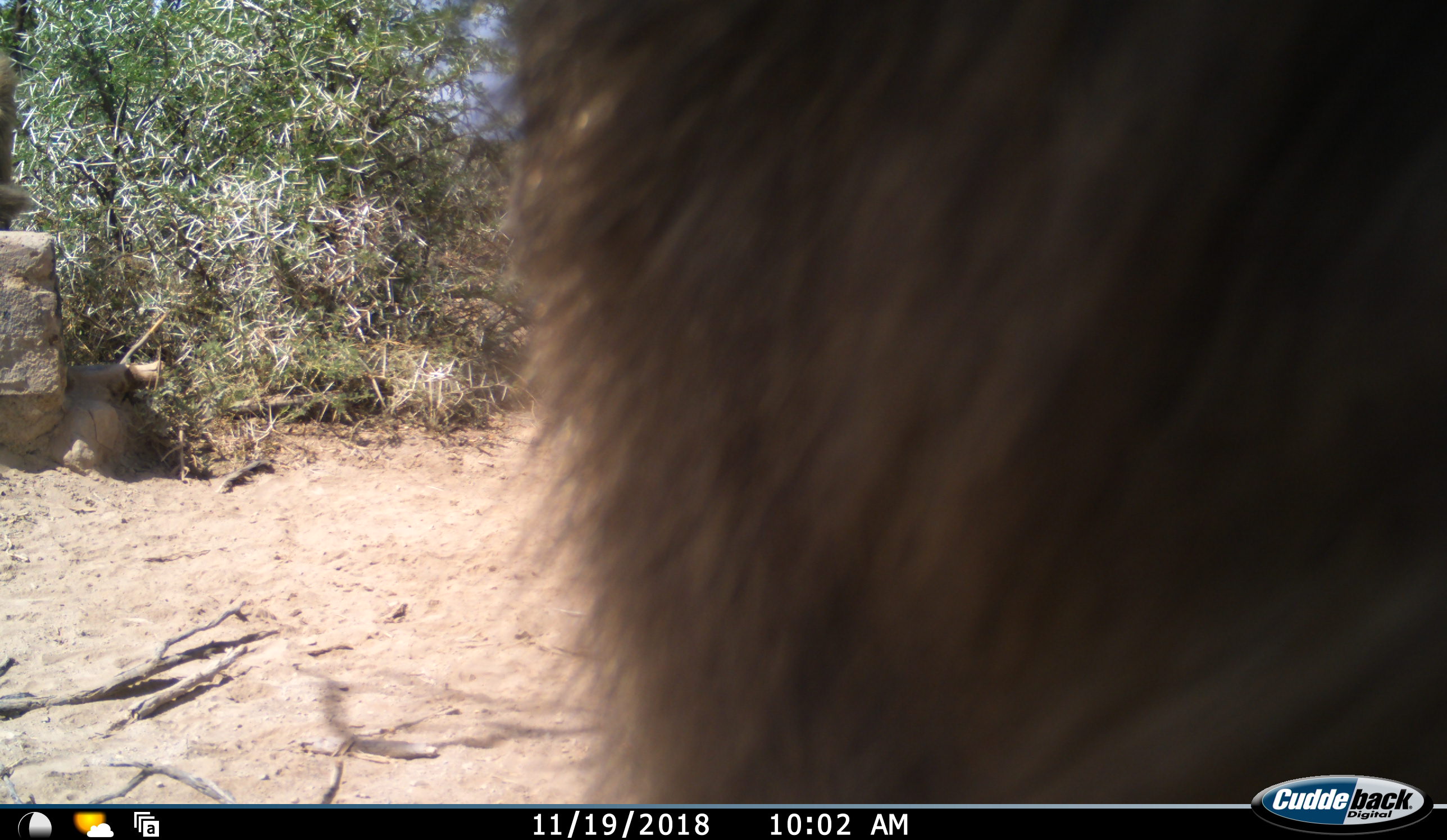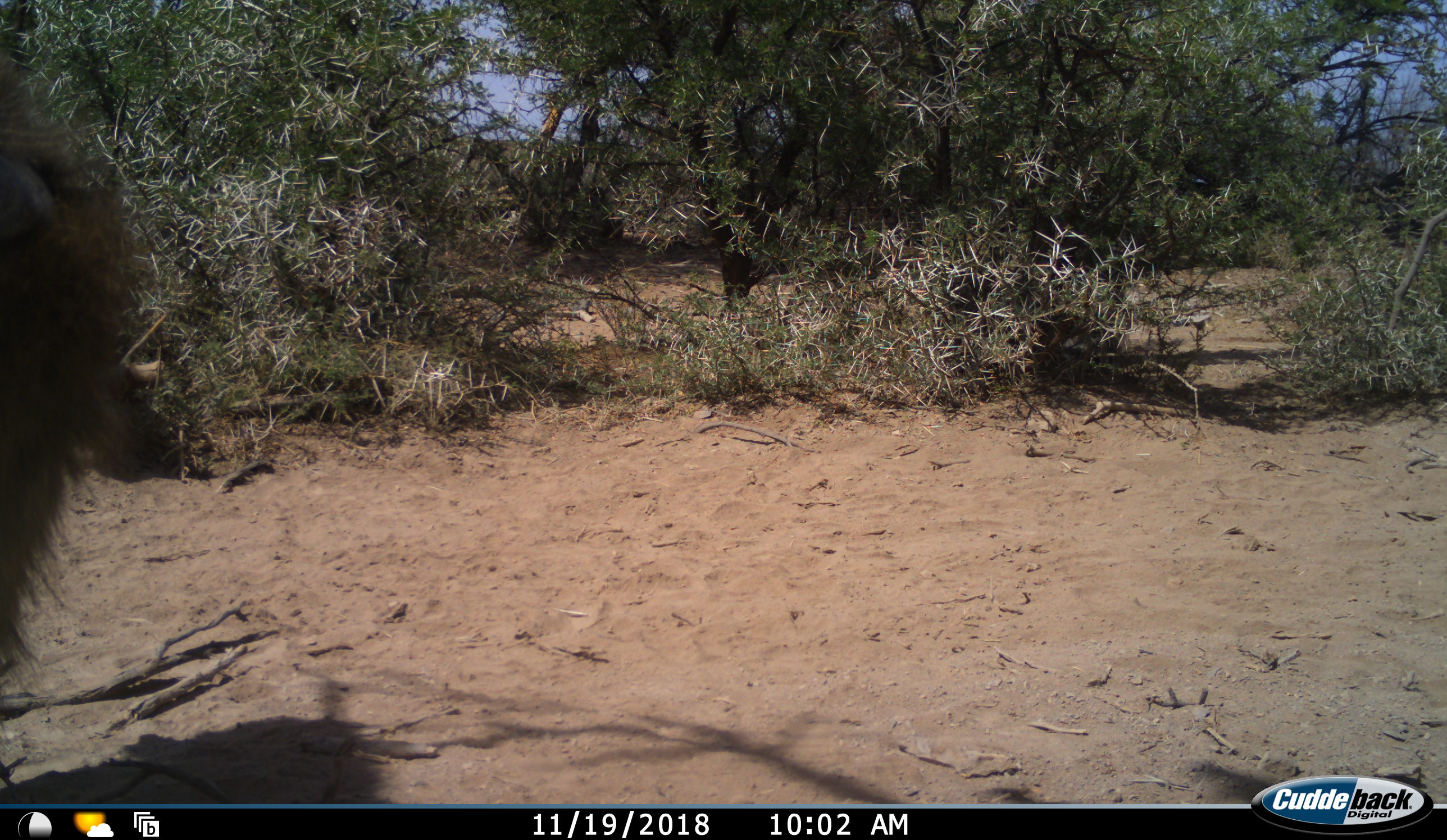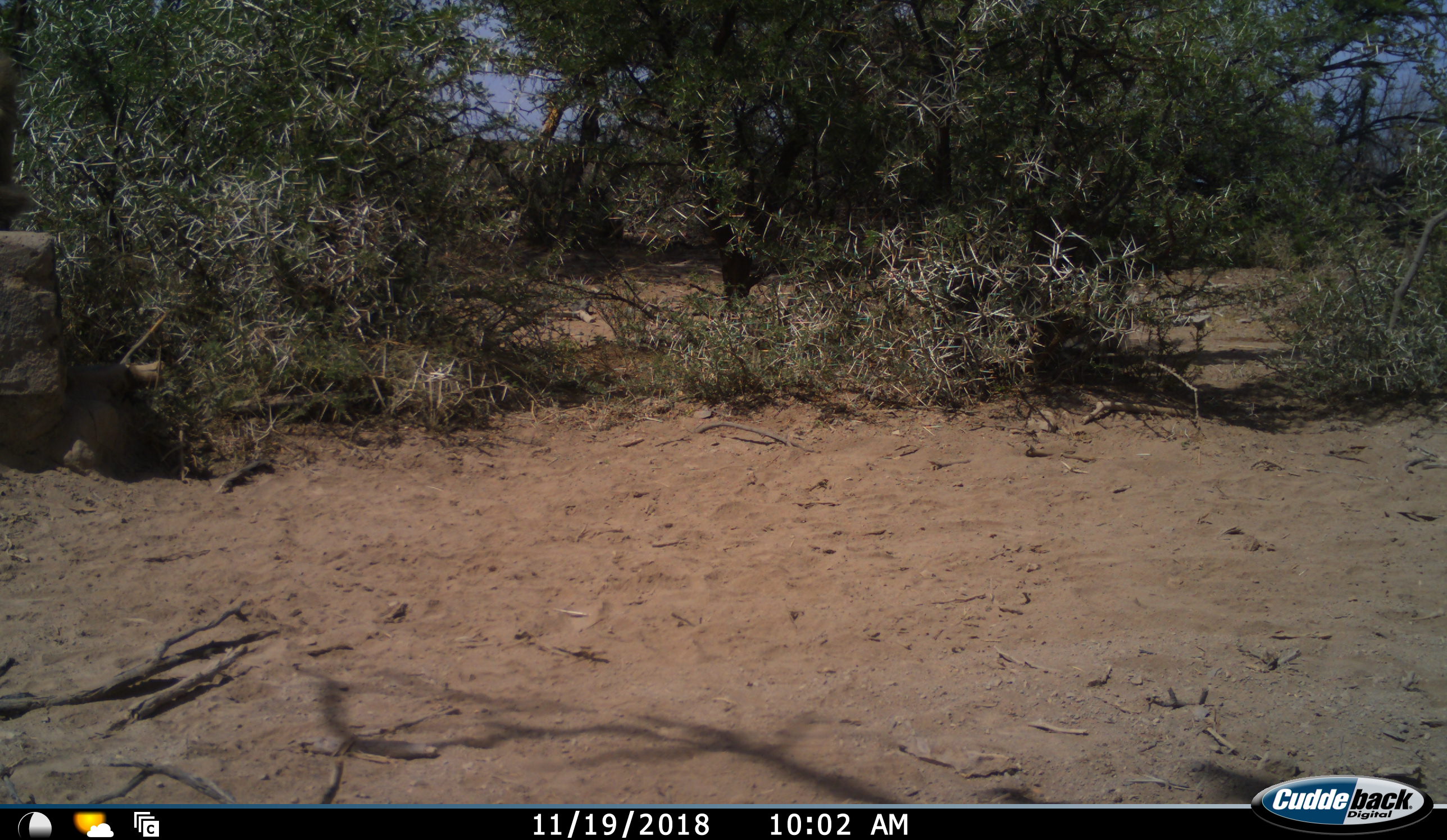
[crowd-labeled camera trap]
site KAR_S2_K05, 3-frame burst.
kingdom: Animalia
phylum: Chordata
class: Mammalia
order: Primates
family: Cercopithecidae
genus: Papio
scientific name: Papio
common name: baboon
Baboon (Papio), count 1. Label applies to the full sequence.